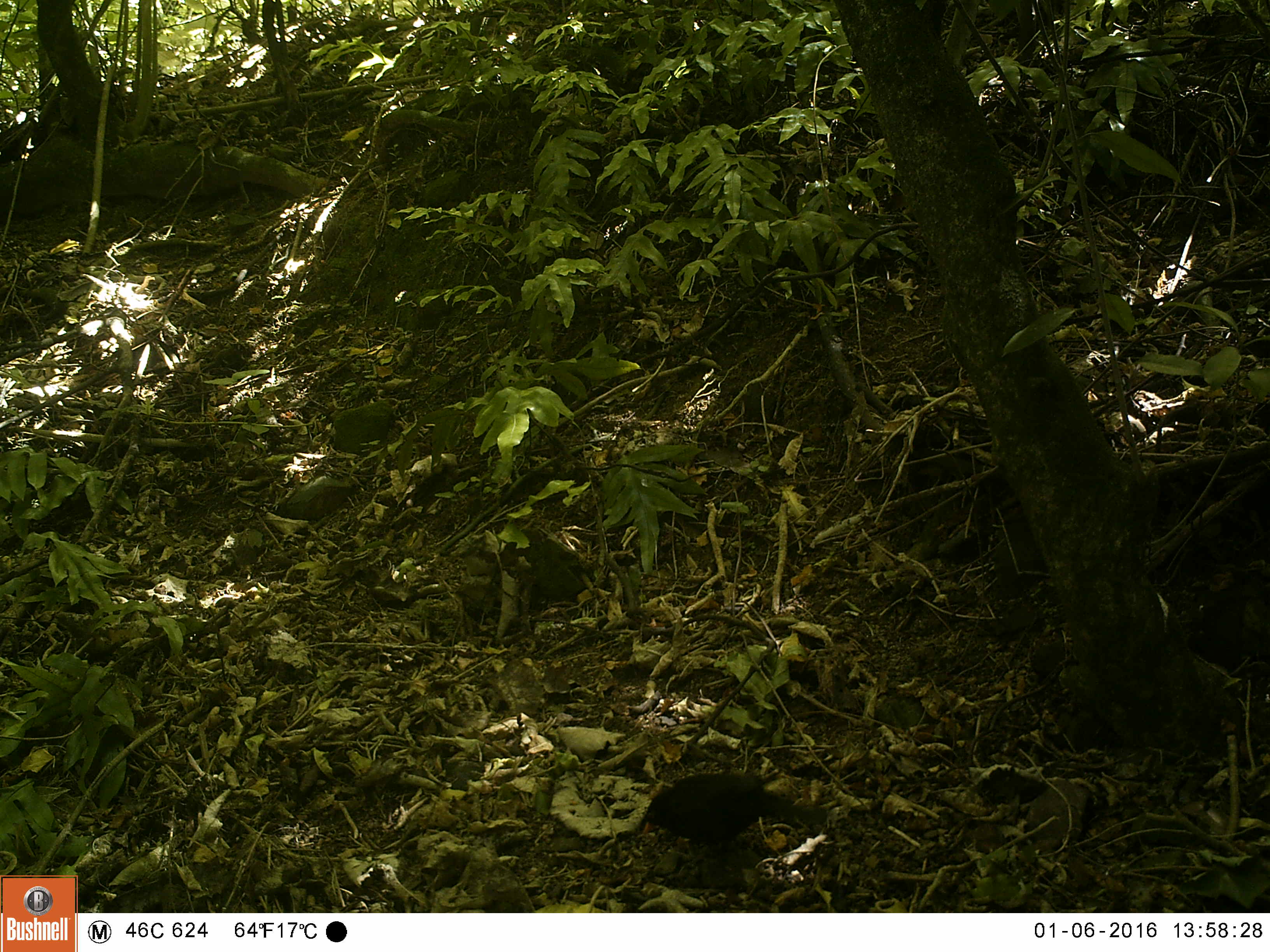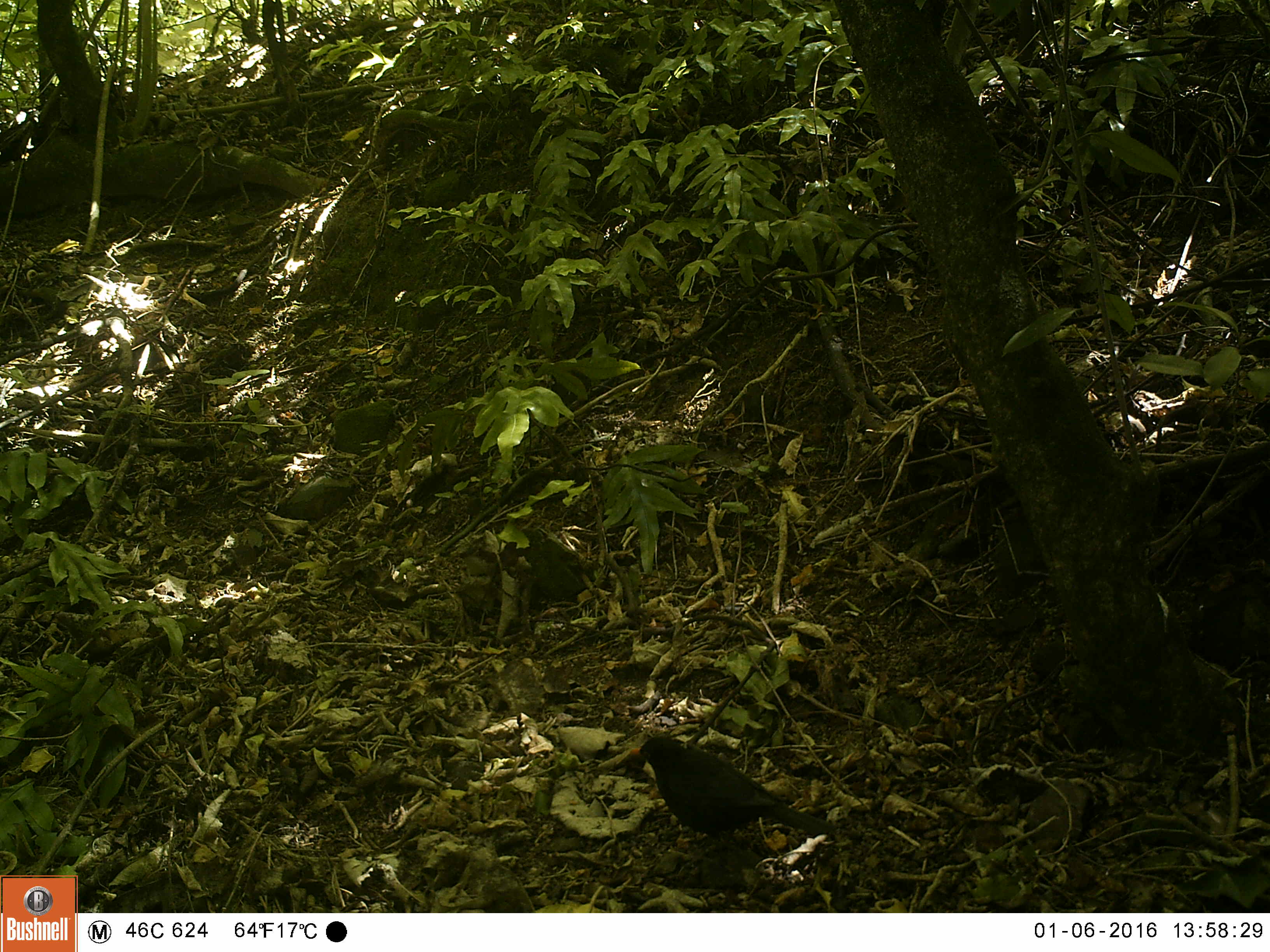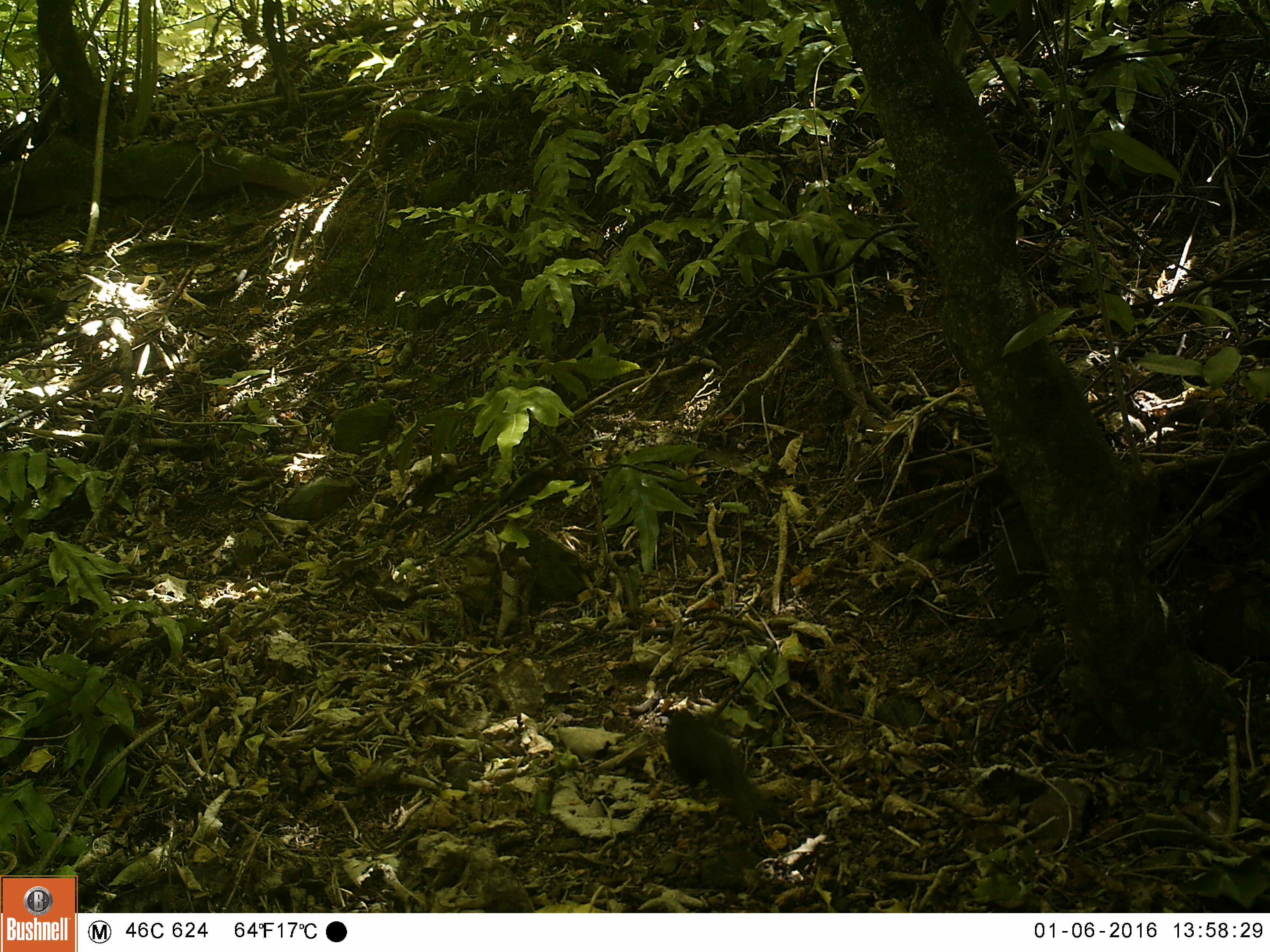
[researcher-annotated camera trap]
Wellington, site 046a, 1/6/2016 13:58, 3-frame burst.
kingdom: Animalia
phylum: Chordata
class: Aves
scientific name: Aves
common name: bird